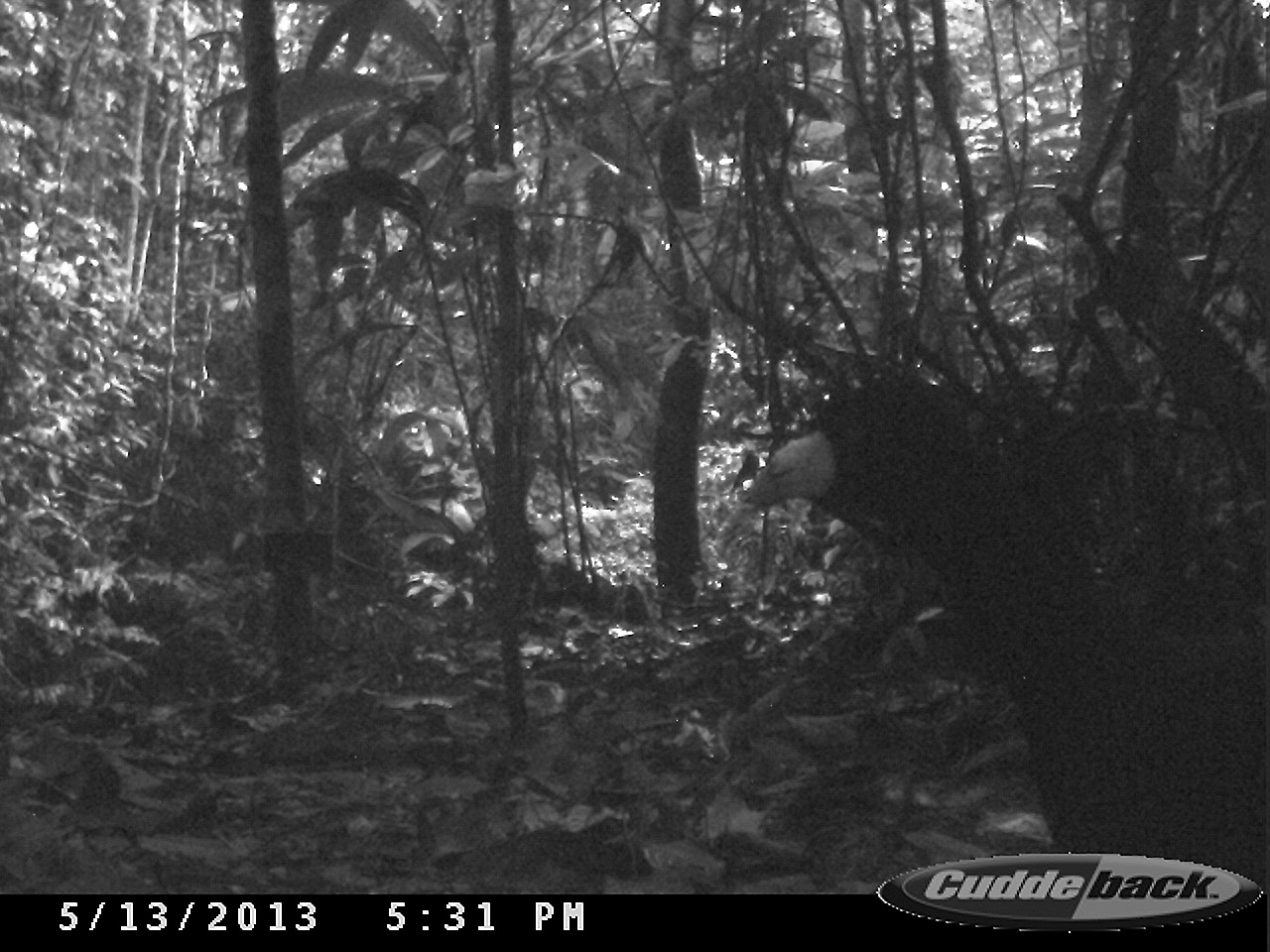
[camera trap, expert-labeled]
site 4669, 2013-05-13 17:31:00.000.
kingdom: Animalia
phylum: Chordata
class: Aves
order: Galliformes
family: Cracidae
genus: Crax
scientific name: Crax alector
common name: black curassow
Crax alector (black curassow), count 1, age adult.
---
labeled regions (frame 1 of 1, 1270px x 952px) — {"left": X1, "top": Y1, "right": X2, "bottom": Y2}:
crax alector: {"left": 735, "top": 365, "right": 1264, "bottom": 893}